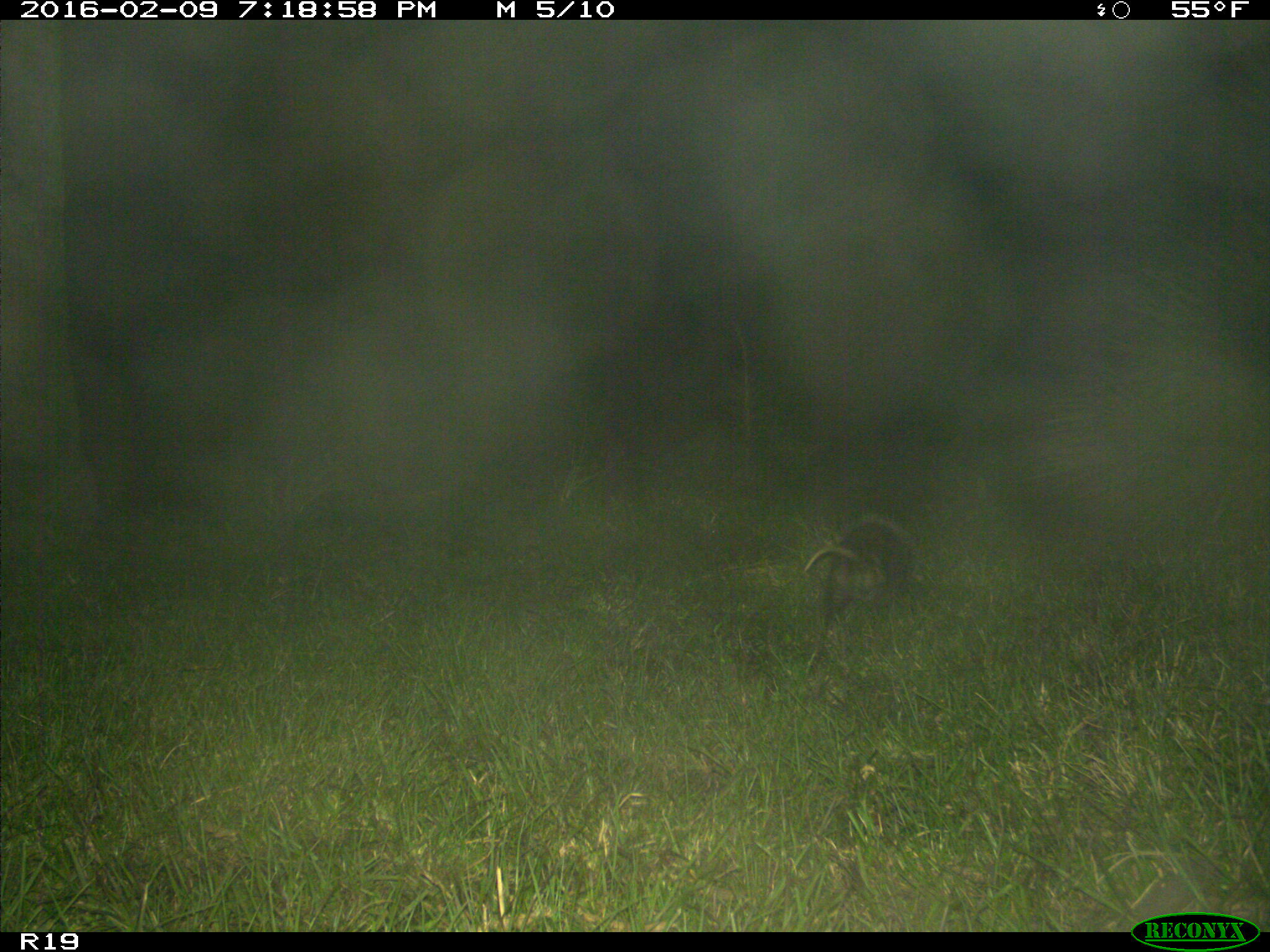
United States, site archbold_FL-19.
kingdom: Animalia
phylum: Chordata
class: Mammalia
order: Didelphimorphia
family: Didelphidae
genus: Didelphis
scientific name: Didelphis virginiana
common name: virginia opossum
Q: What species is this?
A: Didelphis virginiana (virginia opossum).